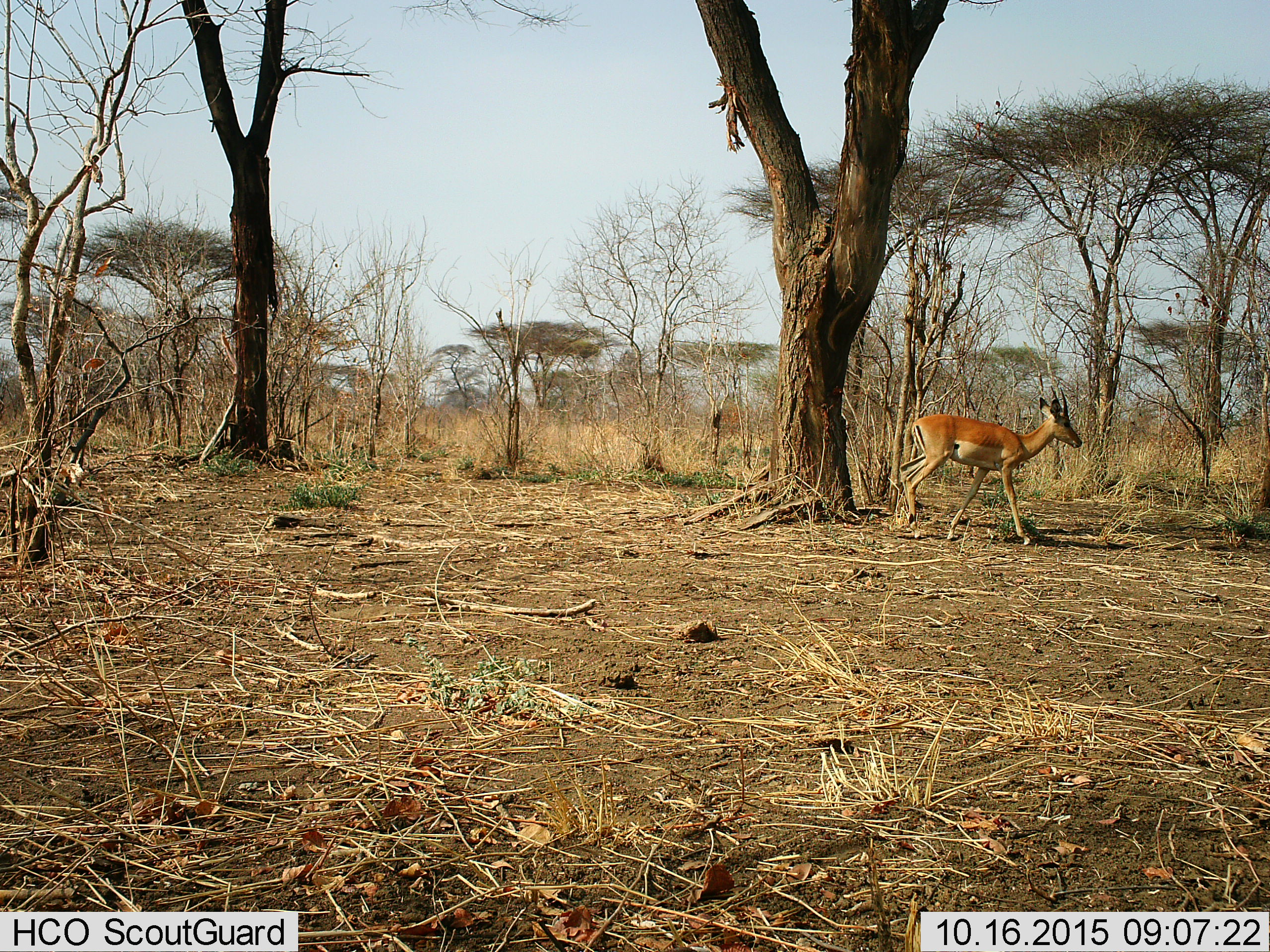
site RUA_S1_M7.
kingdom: Animalia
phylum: Chordata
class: Mammalia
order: Artiodactyla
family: Bovidae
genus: Aepyceros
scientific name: Aepyceros melampus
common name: impala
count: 1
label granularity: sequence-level